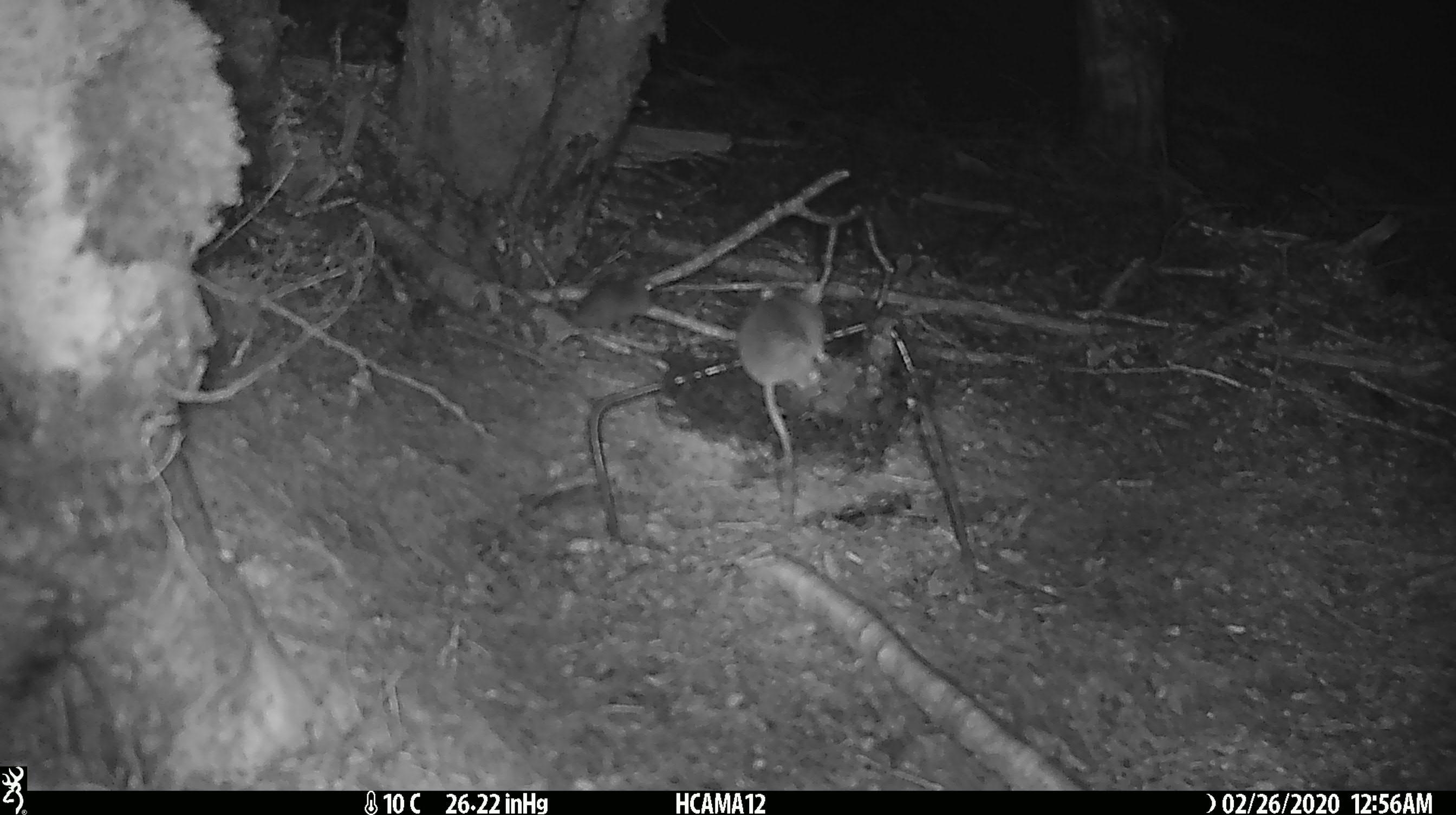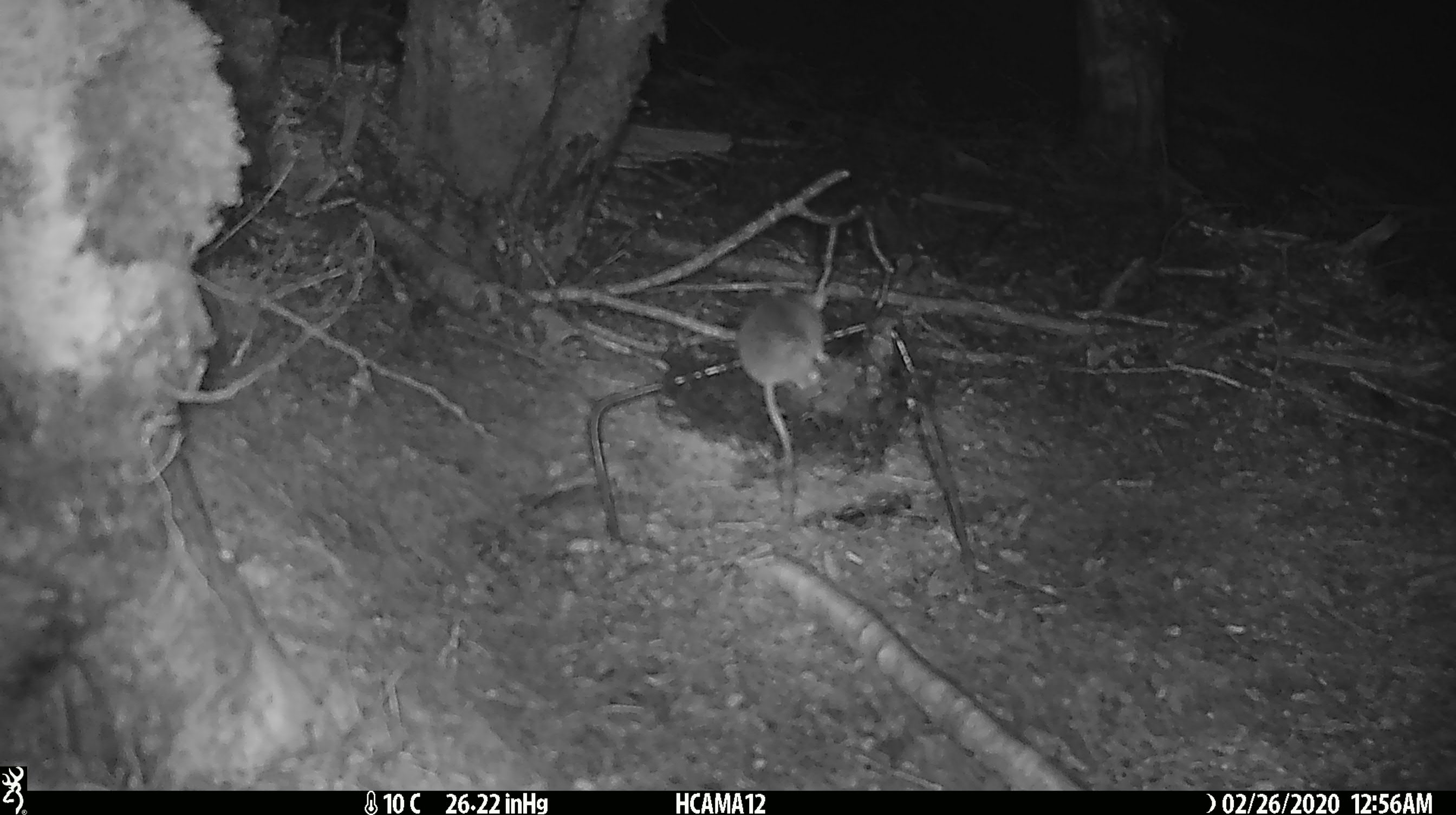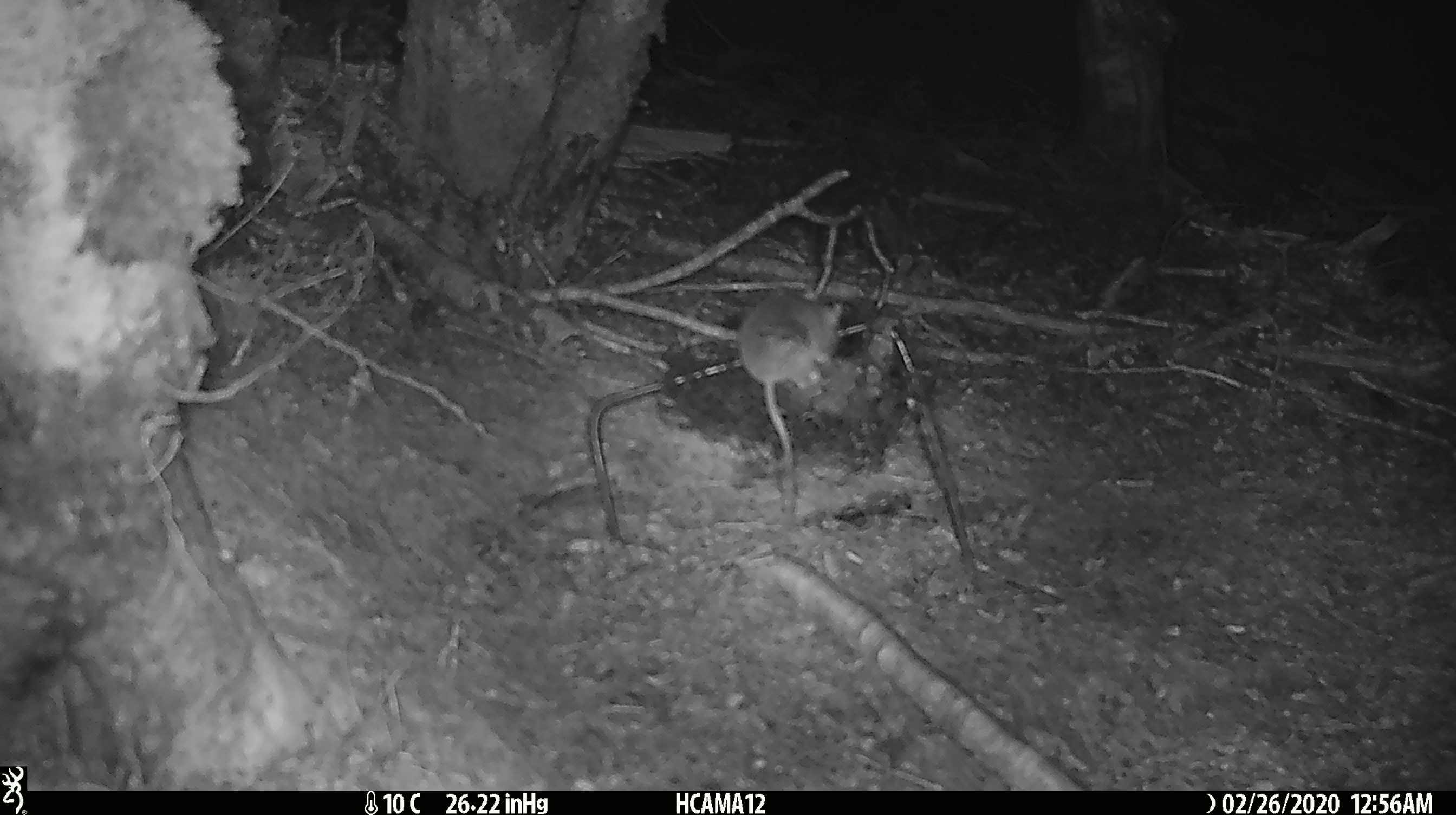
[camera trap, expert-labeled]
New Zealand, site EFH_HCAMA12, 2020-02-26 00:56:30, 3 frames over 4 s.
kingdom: Animalia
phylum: Chordata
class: Mammalia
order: Rodentia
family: Muridae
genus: Mus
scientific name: Mus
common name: mouse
Mouse (Mus).